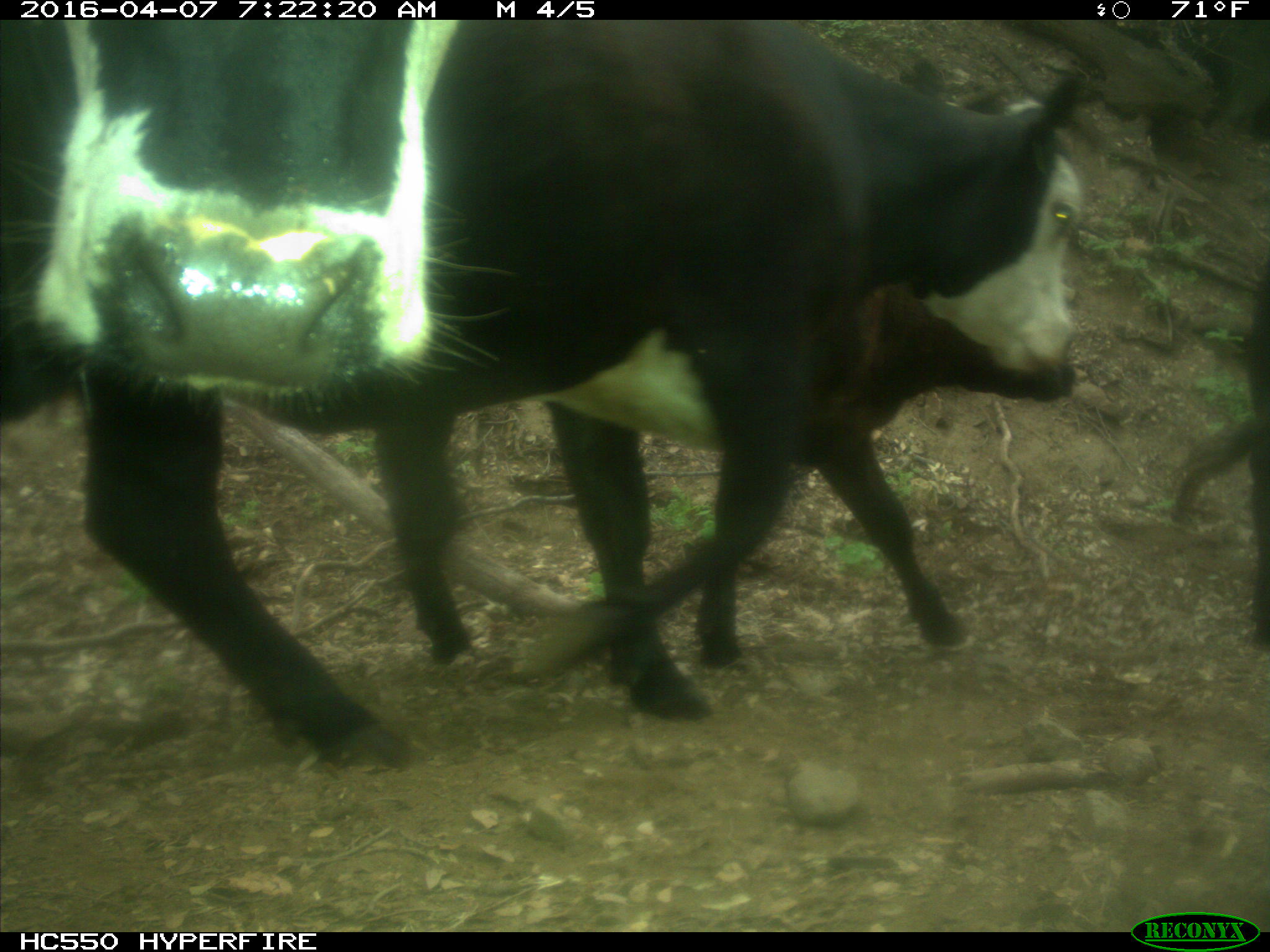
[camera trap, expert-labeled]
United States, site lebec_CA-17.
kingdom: Animalia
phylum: Chordata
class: Mammalia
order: Artiodactyla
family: Bovidae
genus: Bos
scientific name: Bos taurus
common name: domestic cow